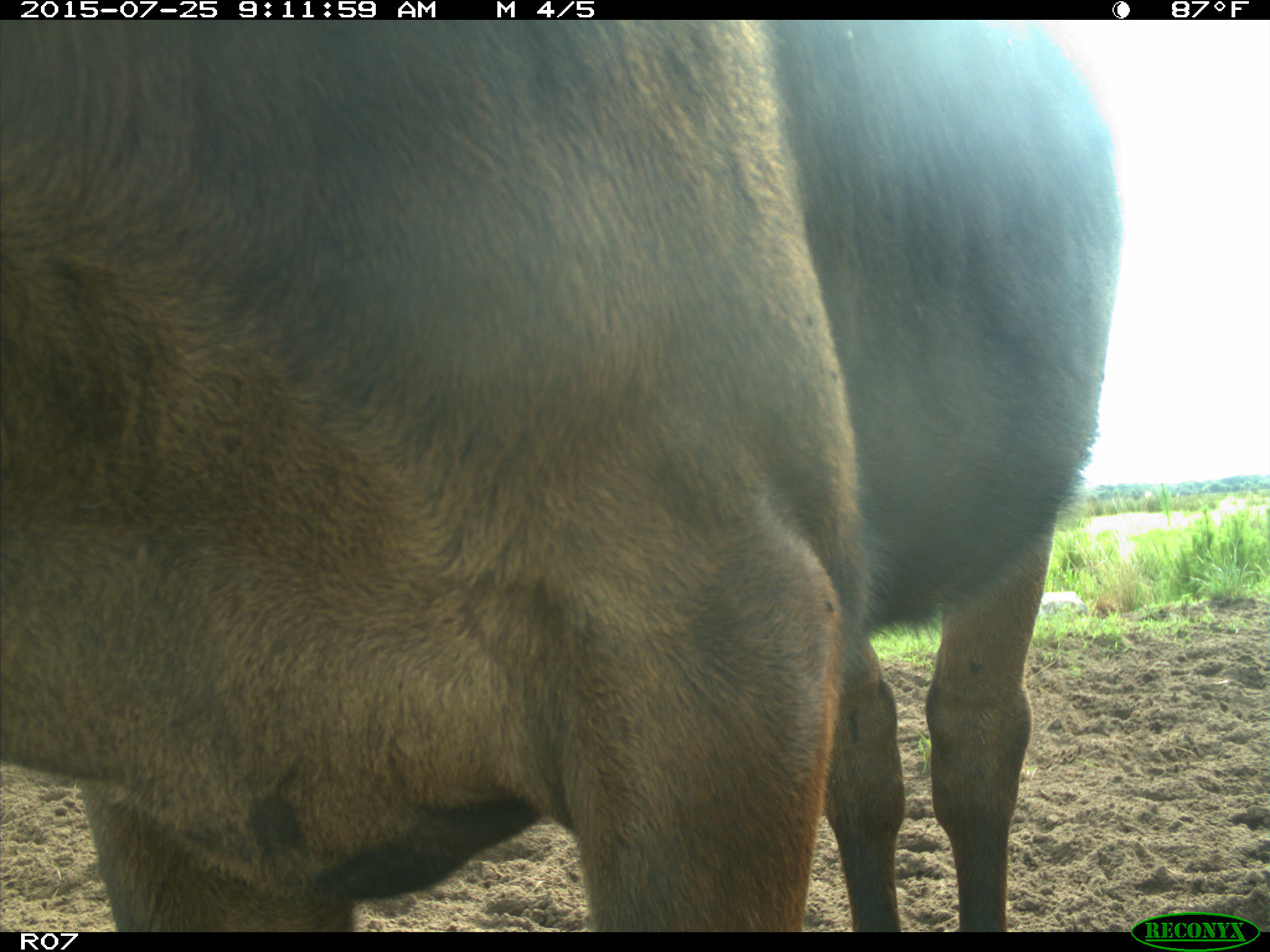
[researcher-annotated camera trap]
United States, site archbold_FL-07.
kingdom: Animalia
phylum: Chordata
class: Mammalia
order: Artiodactyla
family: Bovidae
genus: Bos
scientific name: Bos taurus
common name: domestic cow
Bos taurus (domestic cow).